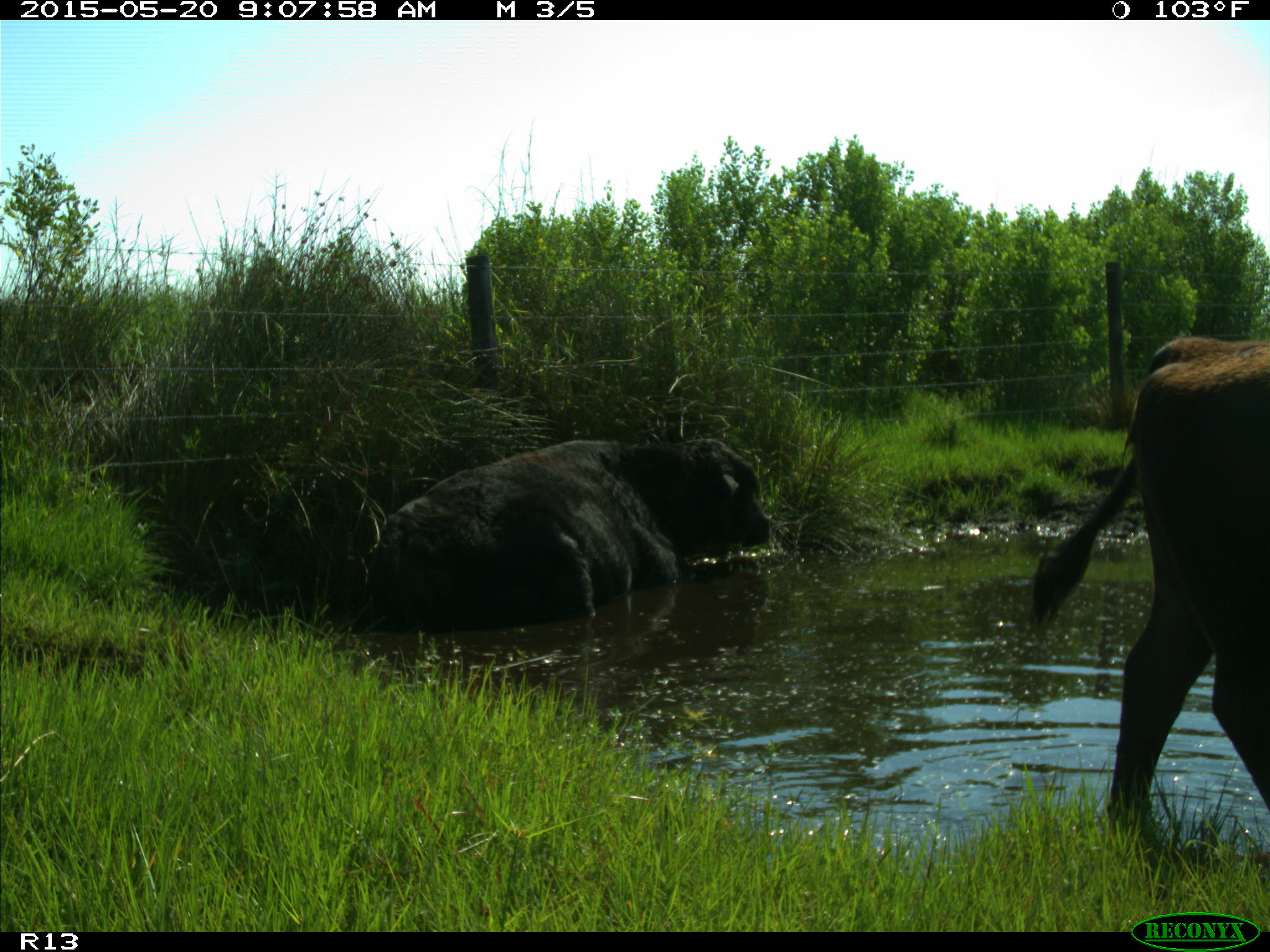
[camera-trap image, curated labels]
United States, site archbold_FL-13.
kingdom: Animalia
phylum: Chordata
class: Mammalia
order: Artiodactyla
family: Bovidae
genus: Bos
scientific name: Bos taurus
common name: domestic cow